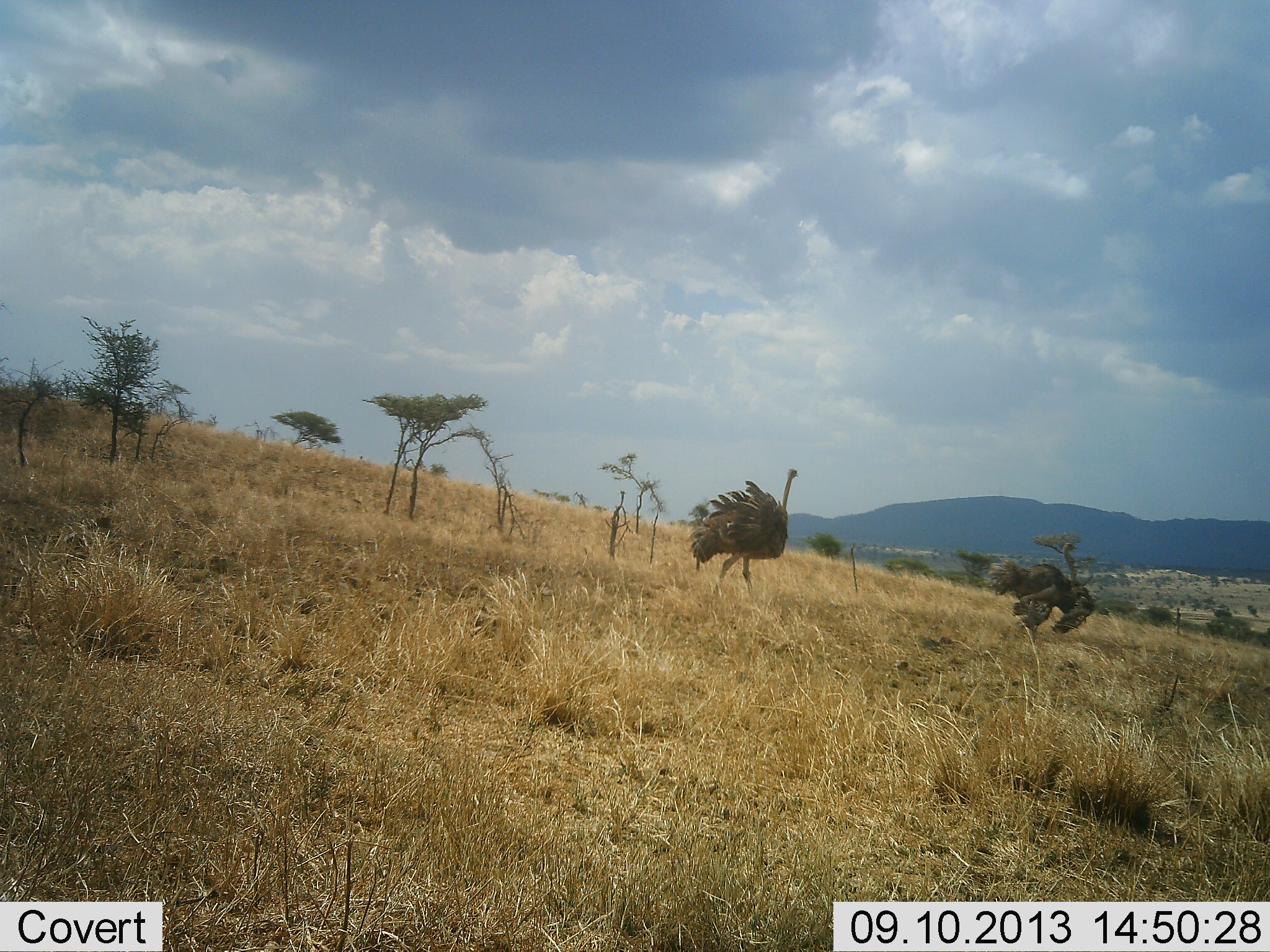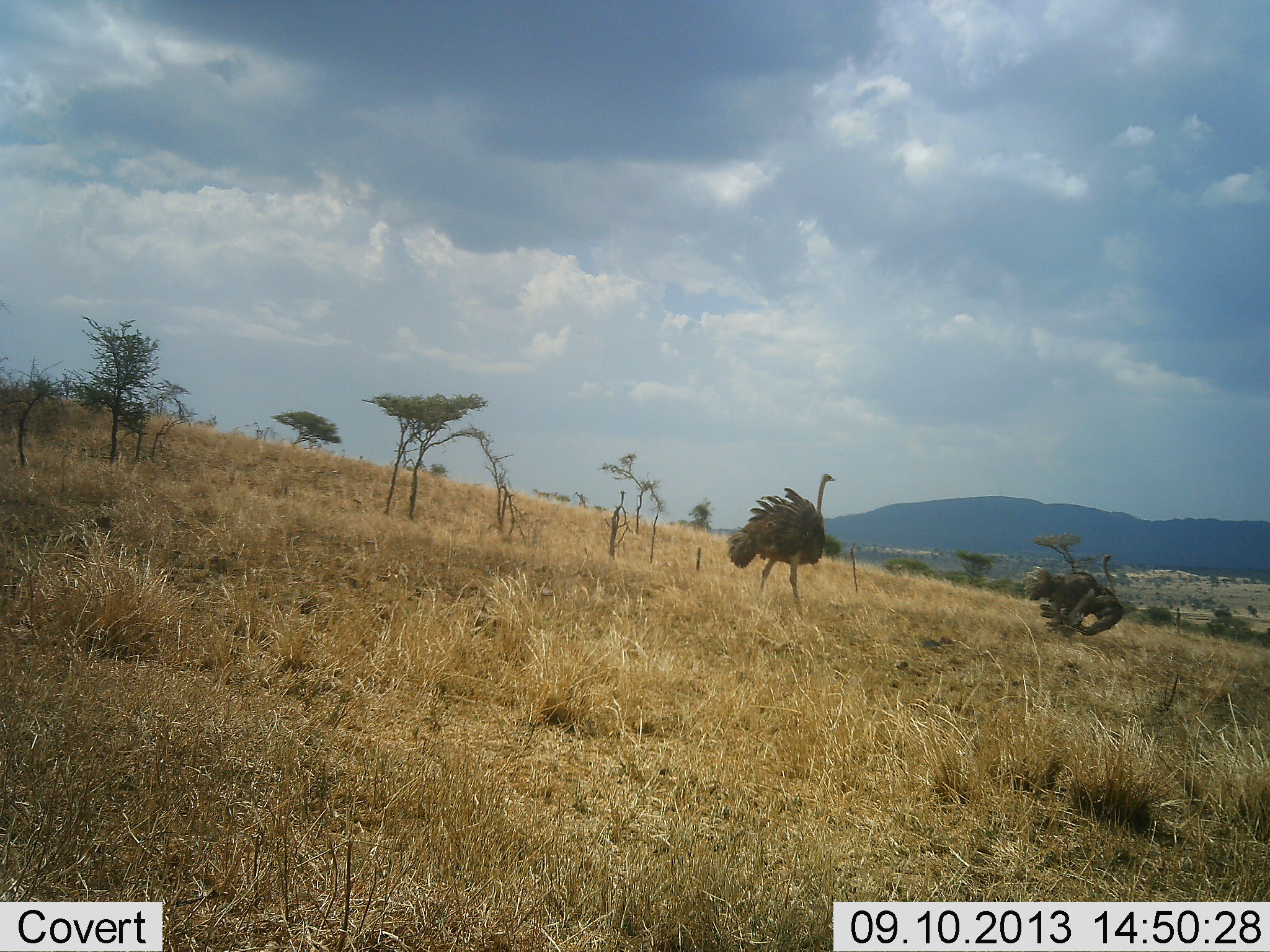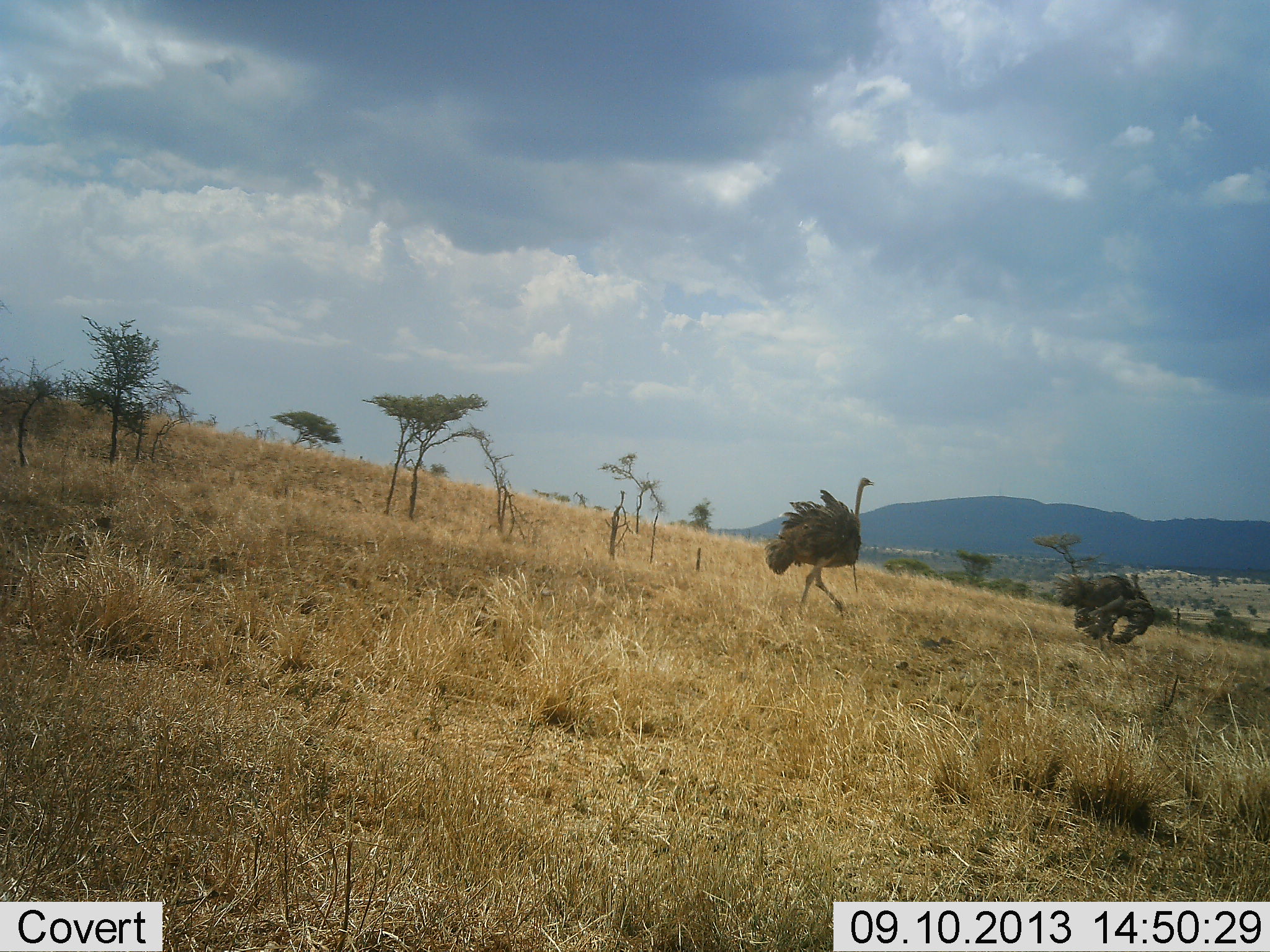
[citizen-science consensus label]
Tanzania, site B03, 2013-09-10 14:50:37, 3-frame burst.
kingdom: Animalia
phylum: Chordata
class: Aves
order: Struthioniformes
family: Struthionidae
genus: Struthio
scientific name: Struthio camelus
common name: ostrich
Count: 2.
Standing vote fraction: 7%.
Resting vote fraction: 3%.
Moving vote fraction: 100%.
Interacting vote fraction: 7%.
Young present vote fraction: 0%.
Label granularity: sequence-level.